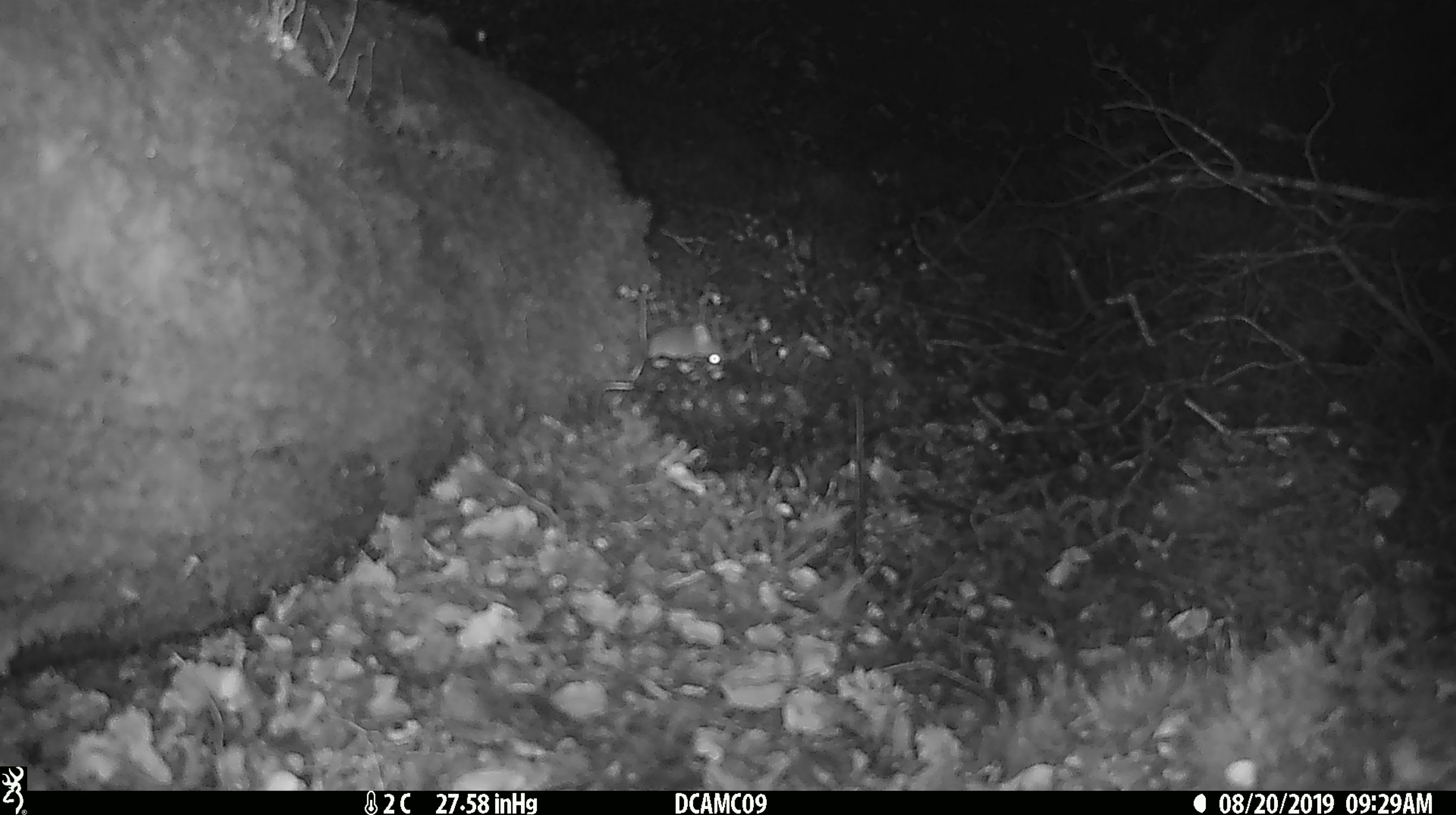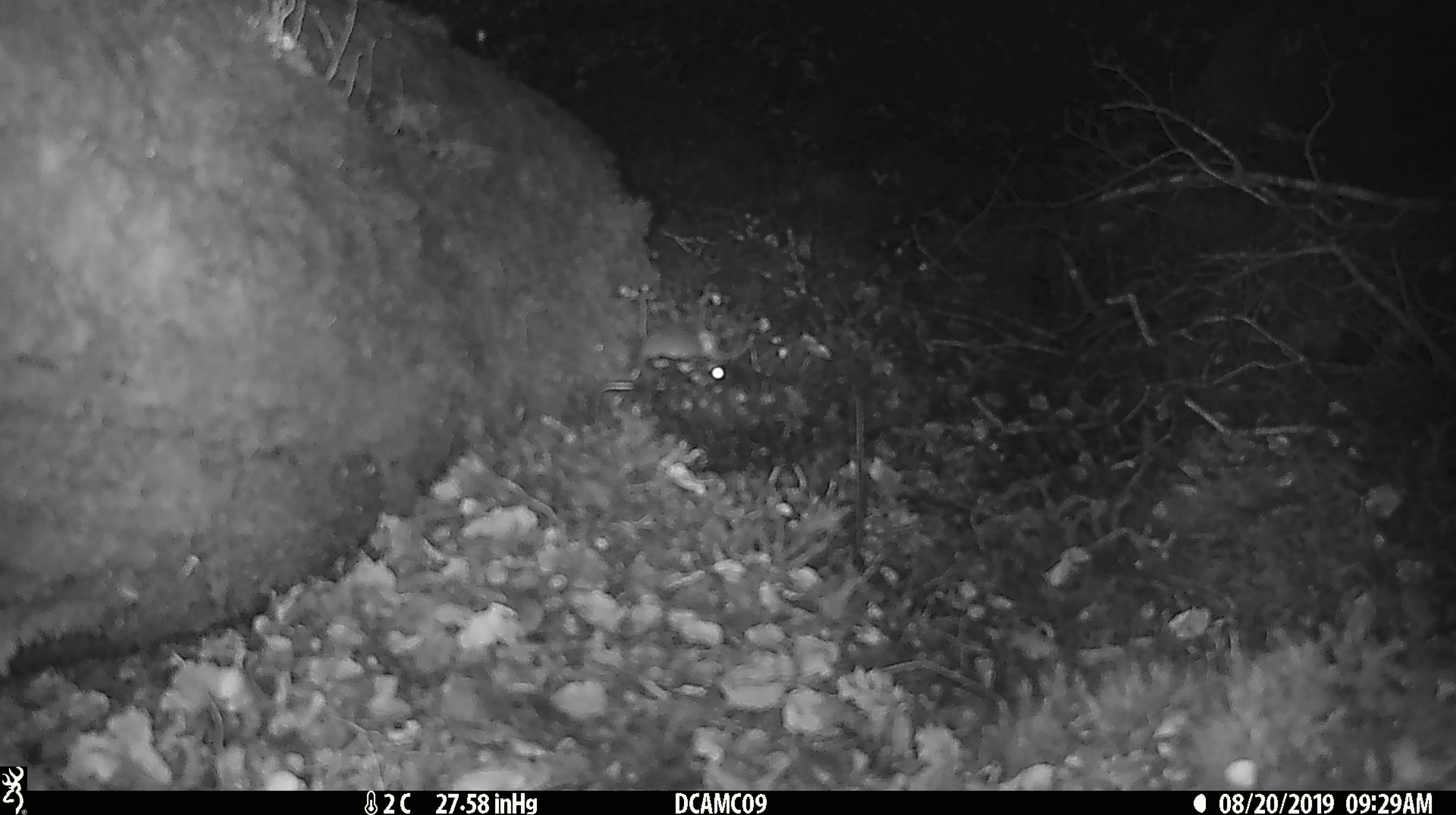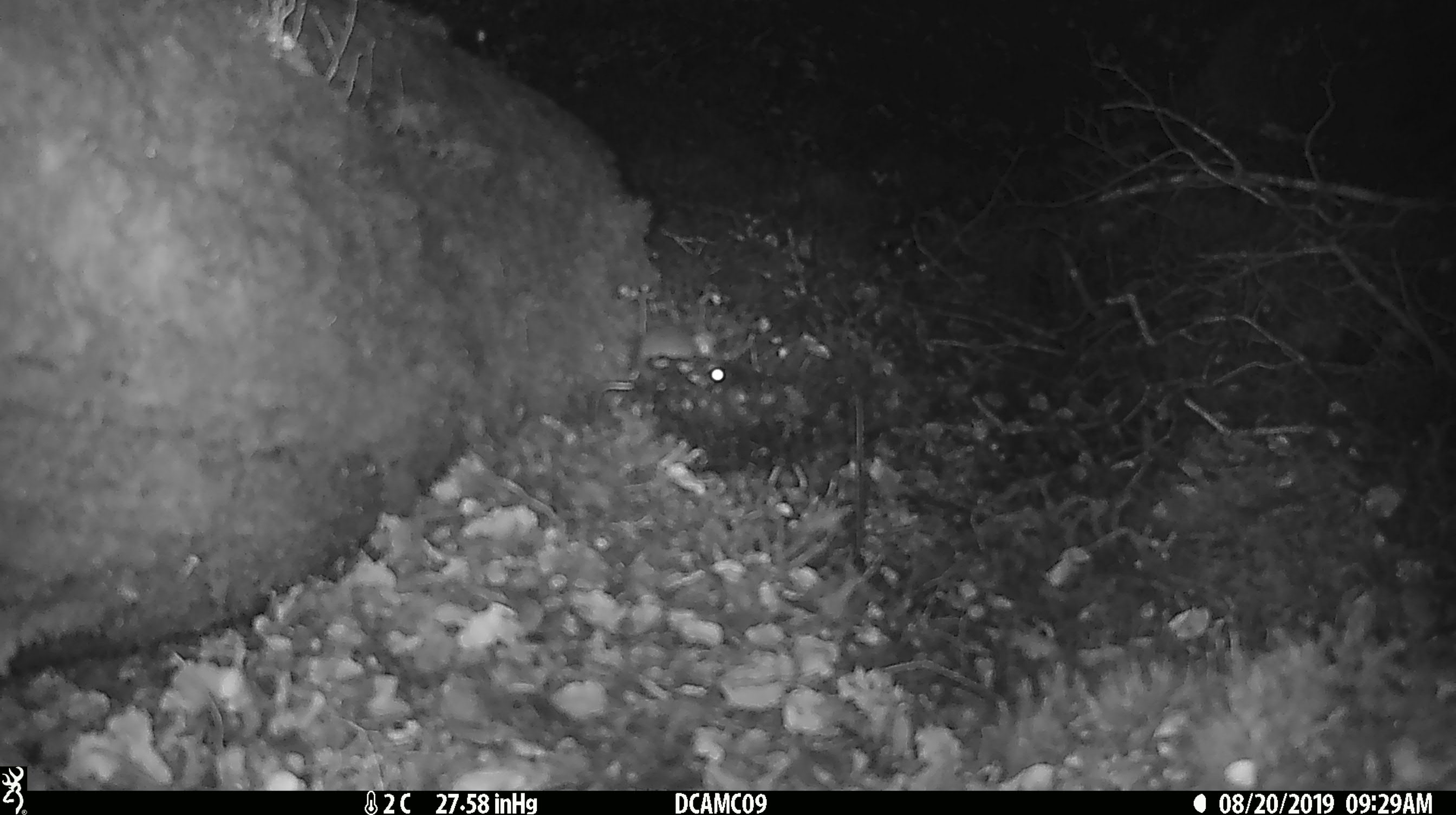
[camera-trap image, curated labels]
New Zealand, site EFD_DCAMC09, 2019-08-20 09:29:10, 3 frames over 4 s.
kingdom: Animalia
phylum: Chordata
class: Mammalia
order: Rodentia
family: Muridae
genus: Mus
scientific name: Mus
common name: mouse